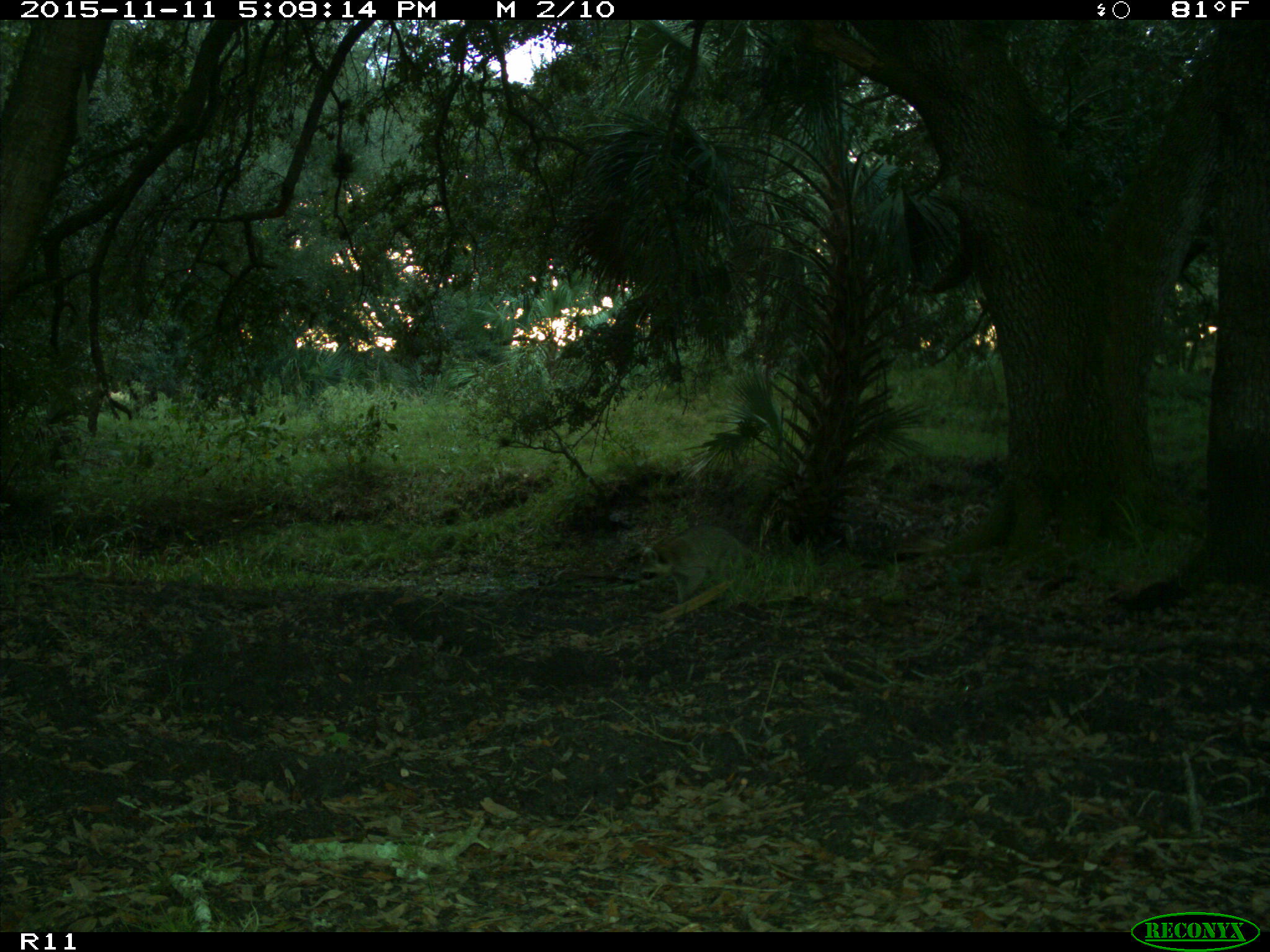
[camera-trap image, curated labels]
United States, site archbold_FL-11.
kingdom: Animalia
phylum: Chordata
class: Mammalia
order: Carnivora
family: Procyonidae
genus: Procyon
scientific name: Procyon lotor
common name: common raccoon